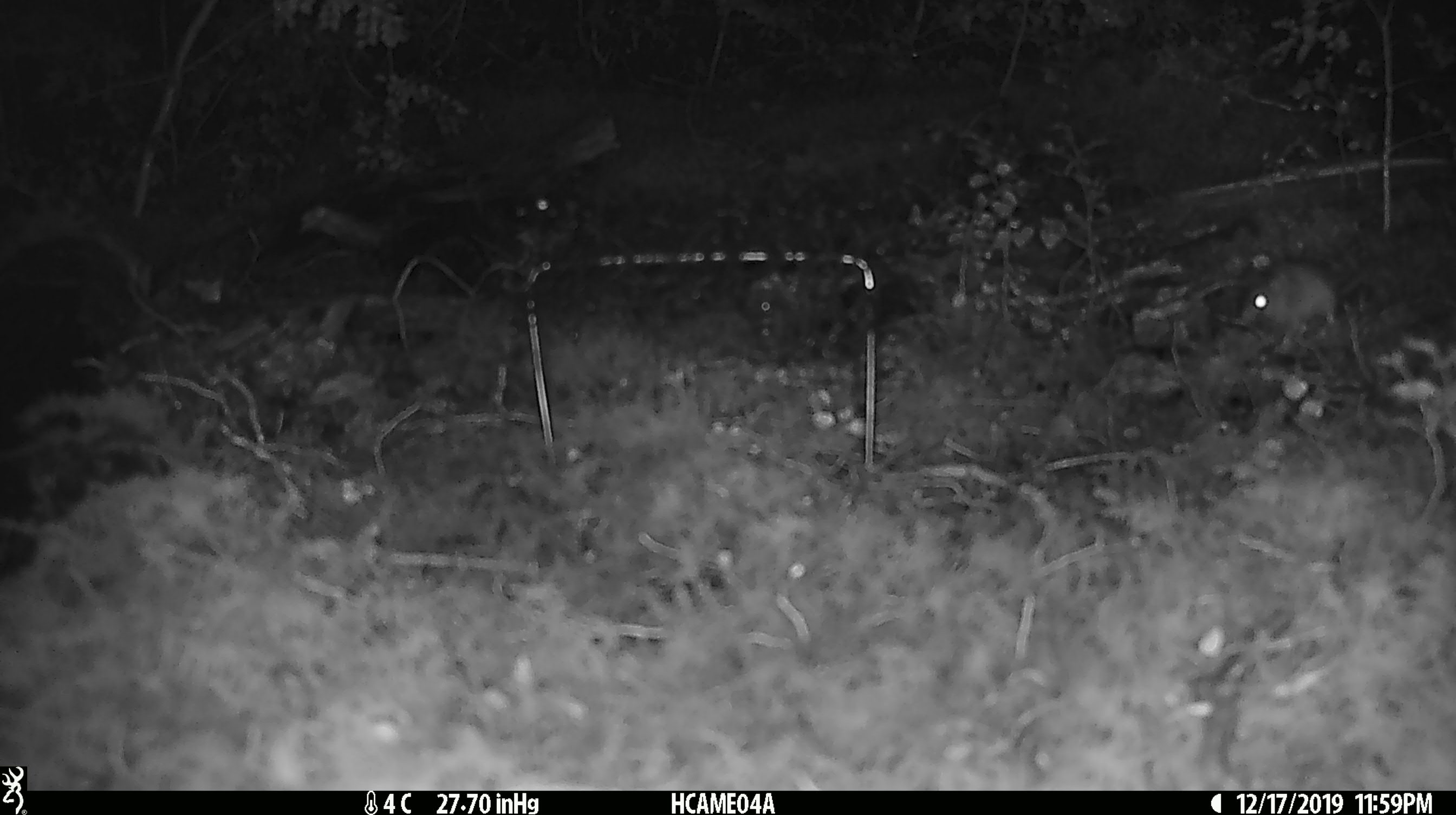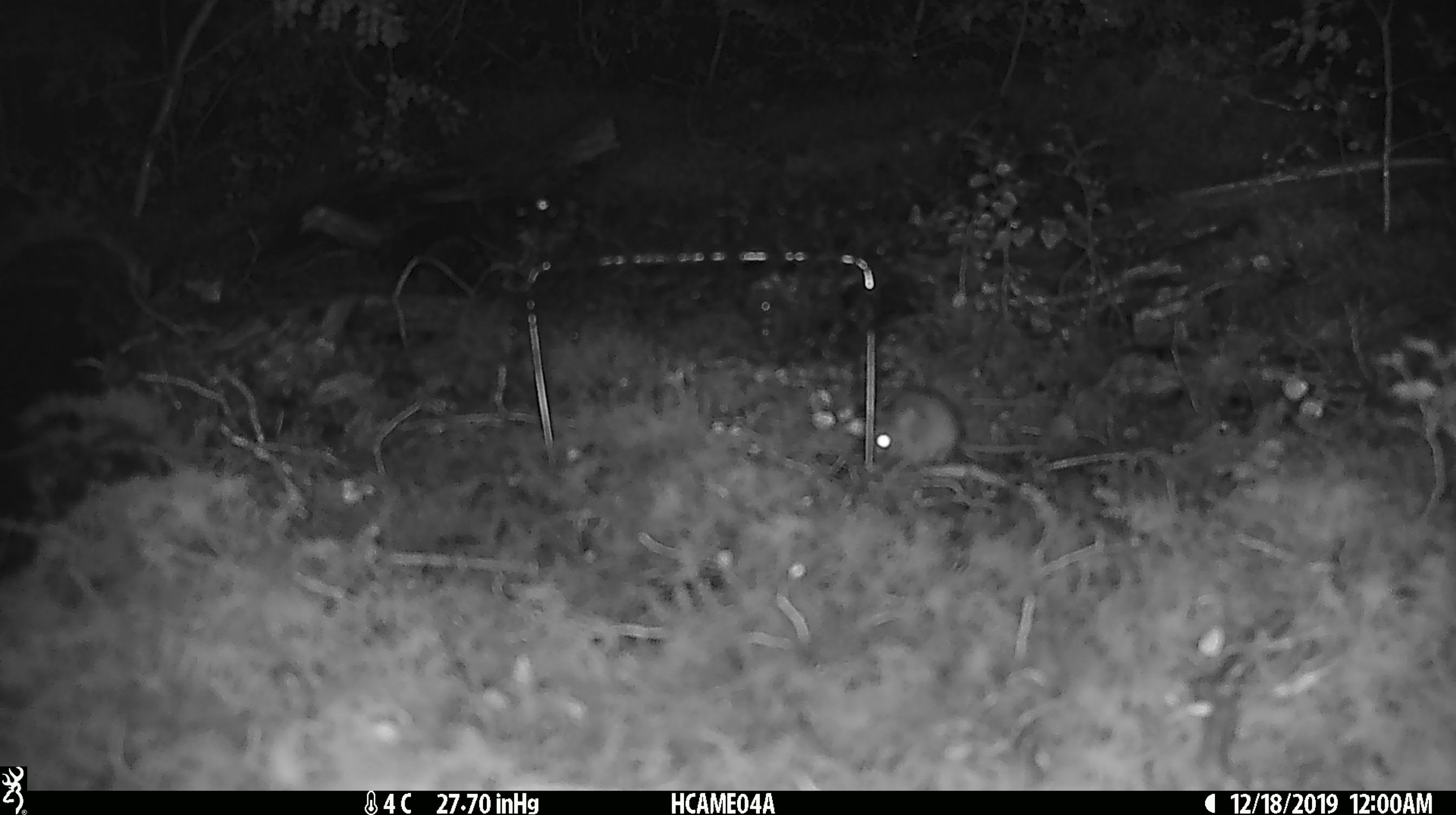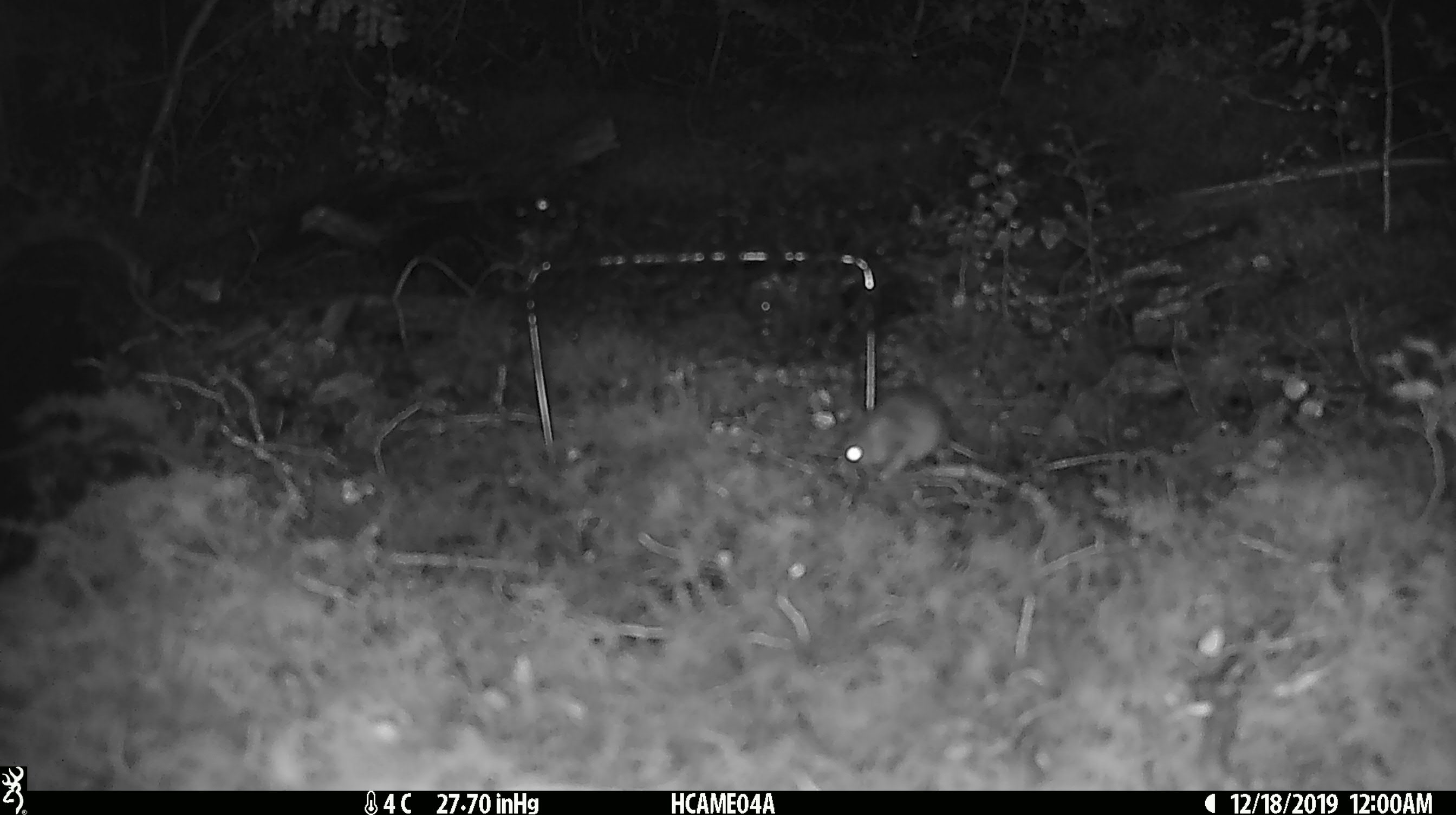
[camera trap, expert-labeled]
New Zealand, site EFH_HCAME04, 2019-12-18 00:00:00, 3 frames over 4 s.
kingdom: Animalia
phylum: Chordata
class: Mammalia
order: Rodentia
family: Muridae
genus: Mus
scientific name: Mus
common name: mouse